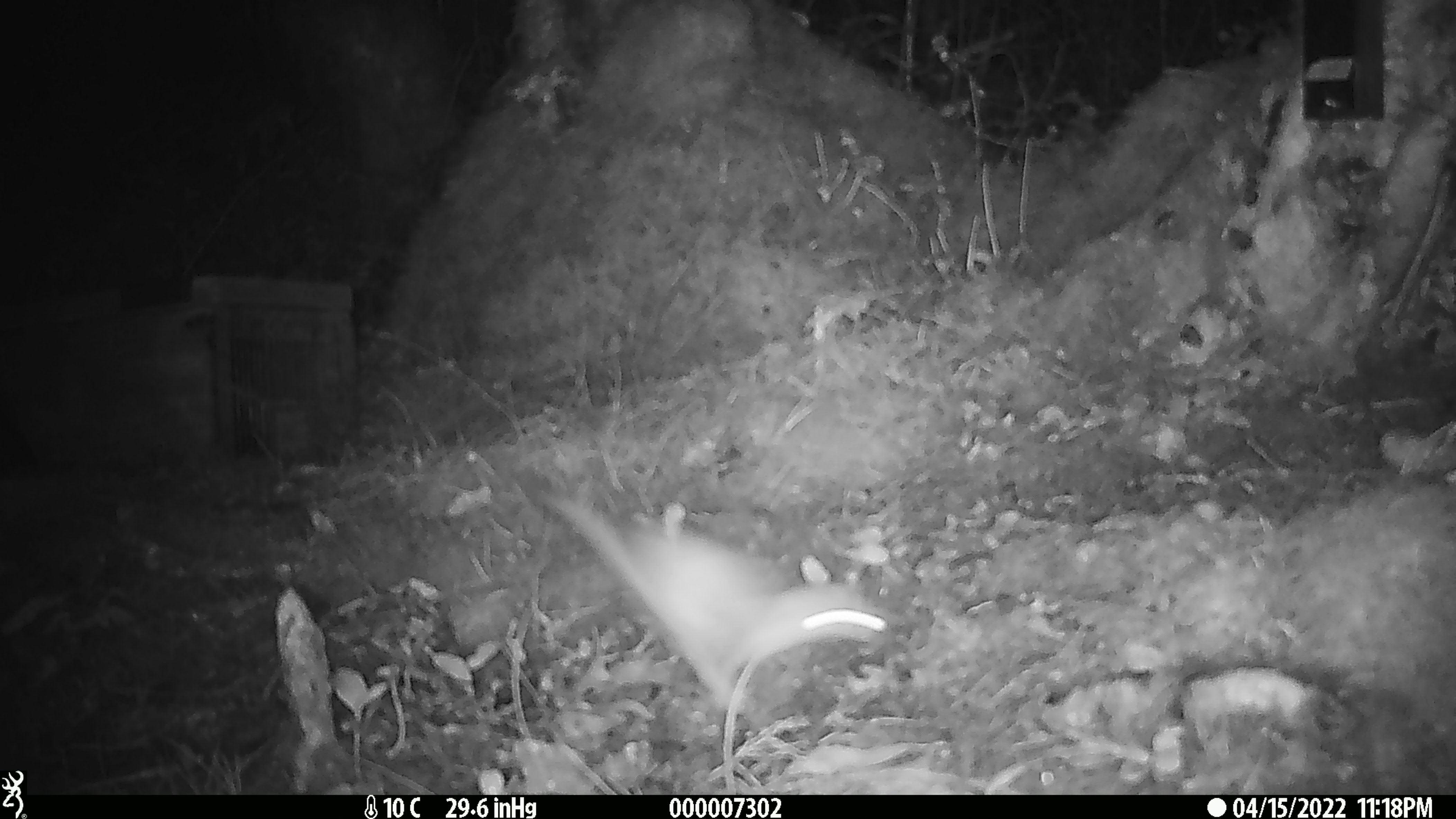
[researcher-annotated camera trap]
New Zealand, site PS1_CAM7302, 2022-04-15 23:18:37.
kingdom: Animalia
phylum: Chordata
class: Mammalia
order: Carnivora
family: Mustelidae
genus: Mustela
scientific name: Mustela erminea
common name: stoat